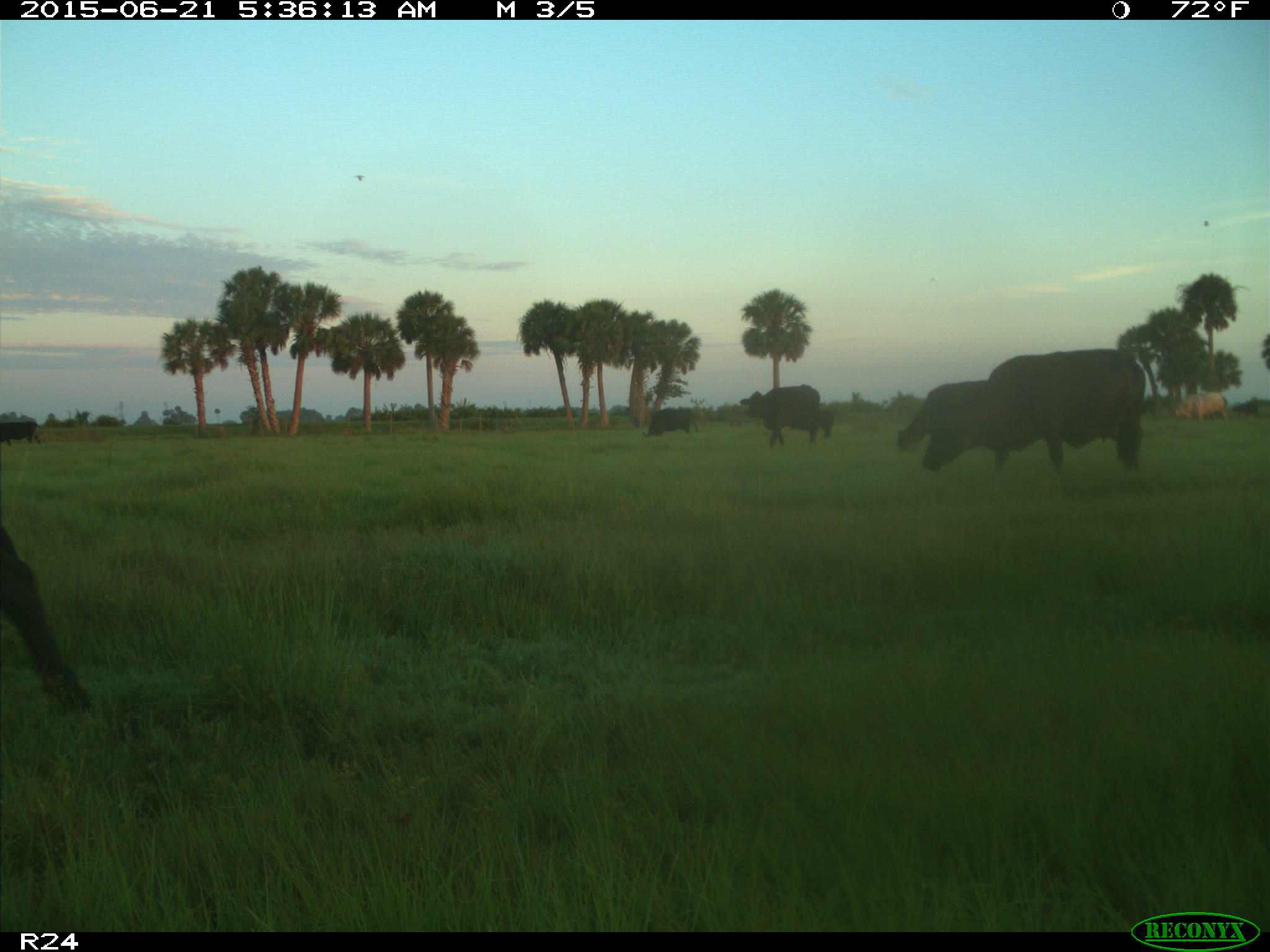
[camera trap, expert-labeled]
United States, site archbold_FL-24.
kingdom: Animalia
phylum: Chordata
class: Mammalia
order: Artiodactyla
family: Bovidae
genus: Bos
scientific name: Bos taurus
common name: domestic cow